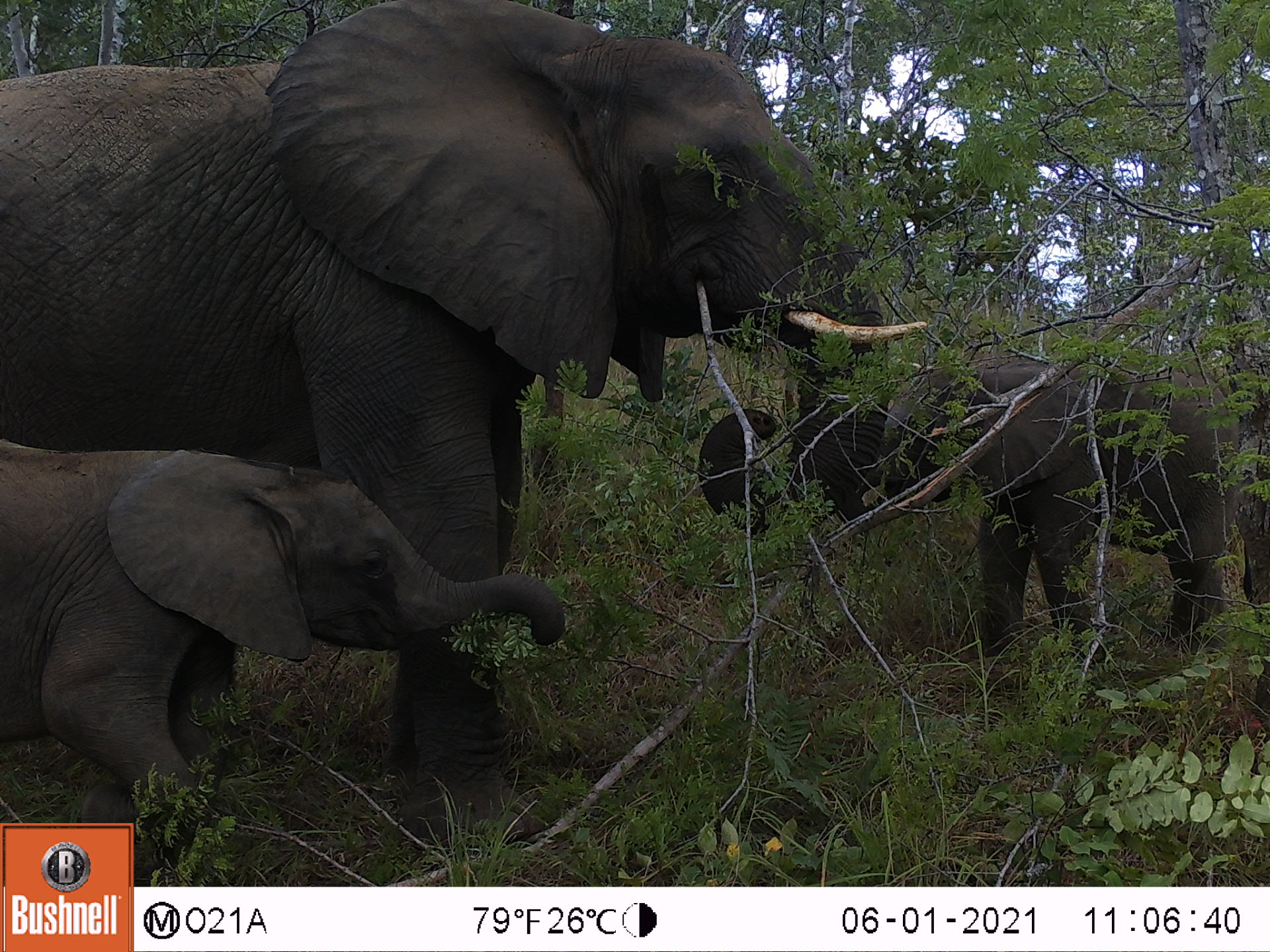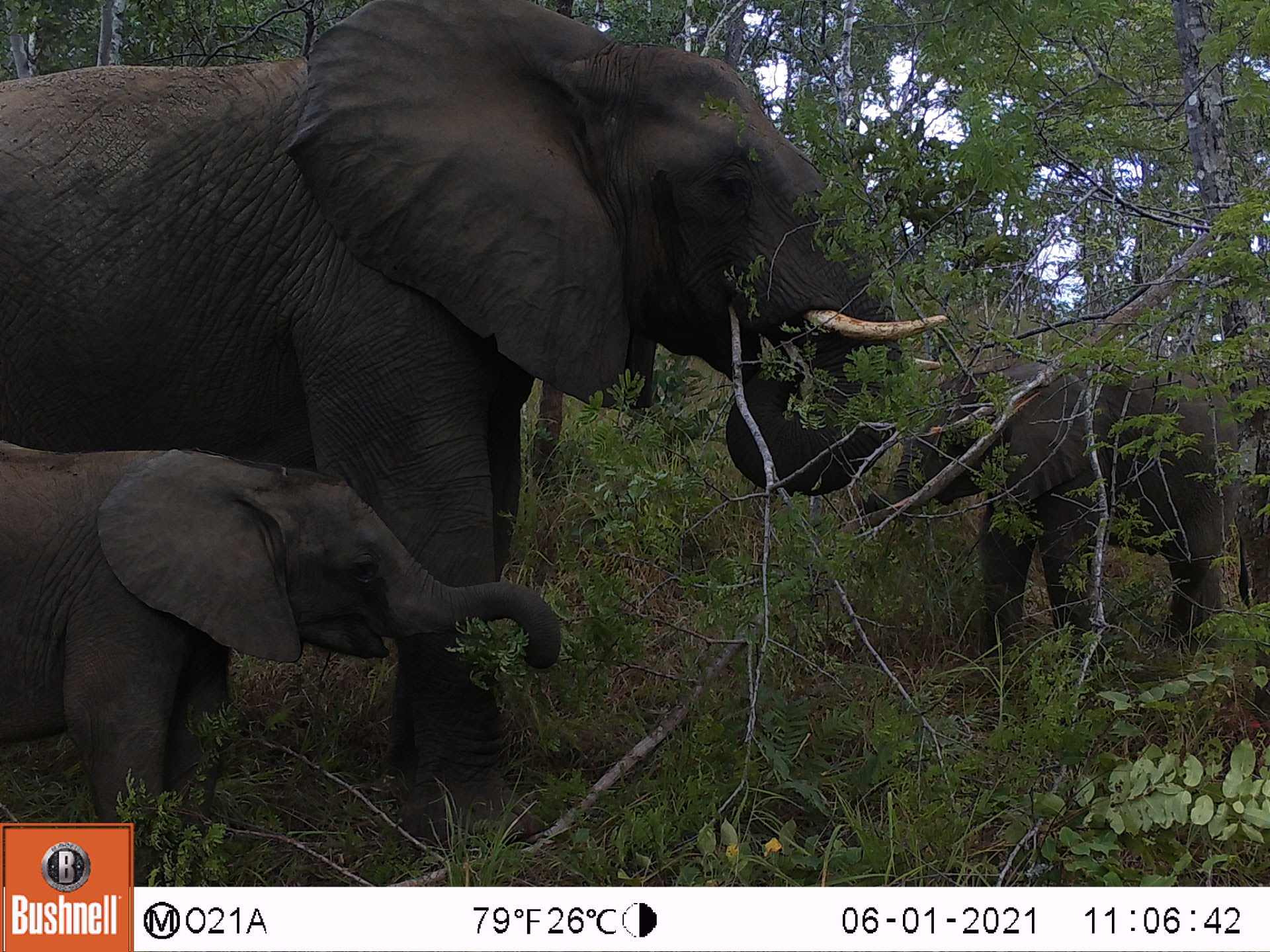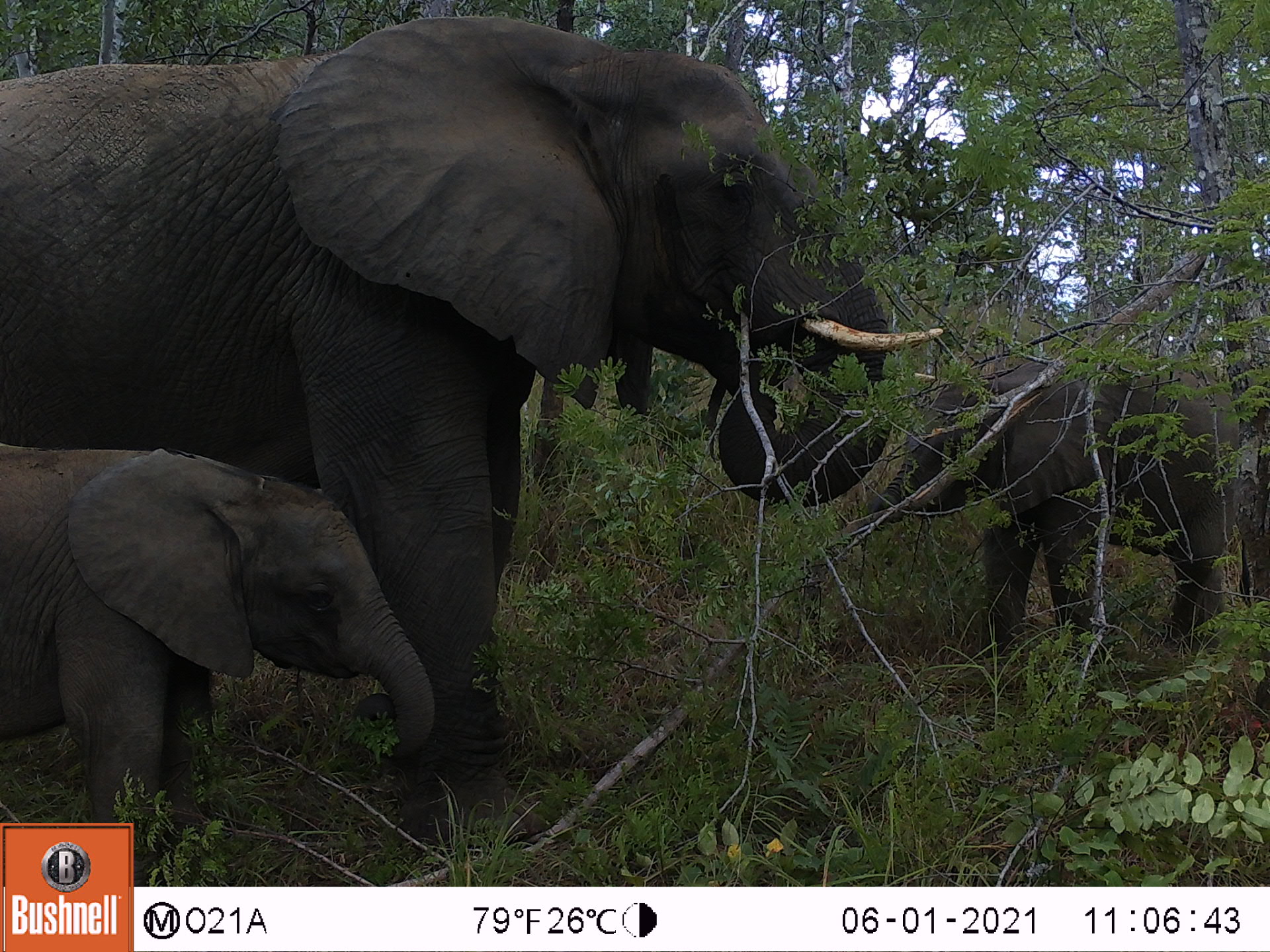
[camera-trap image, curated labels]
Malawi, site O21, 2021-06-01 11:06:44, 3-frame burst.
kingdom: Animalia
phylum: Chordata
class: Mammalia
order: Proboscidea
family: Elephantidae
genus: Loxodonta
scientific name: Loxodonta africana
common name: african savanna elephant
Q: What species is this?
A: African savanna elephant (Loxodonta africana).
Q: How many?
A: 3.